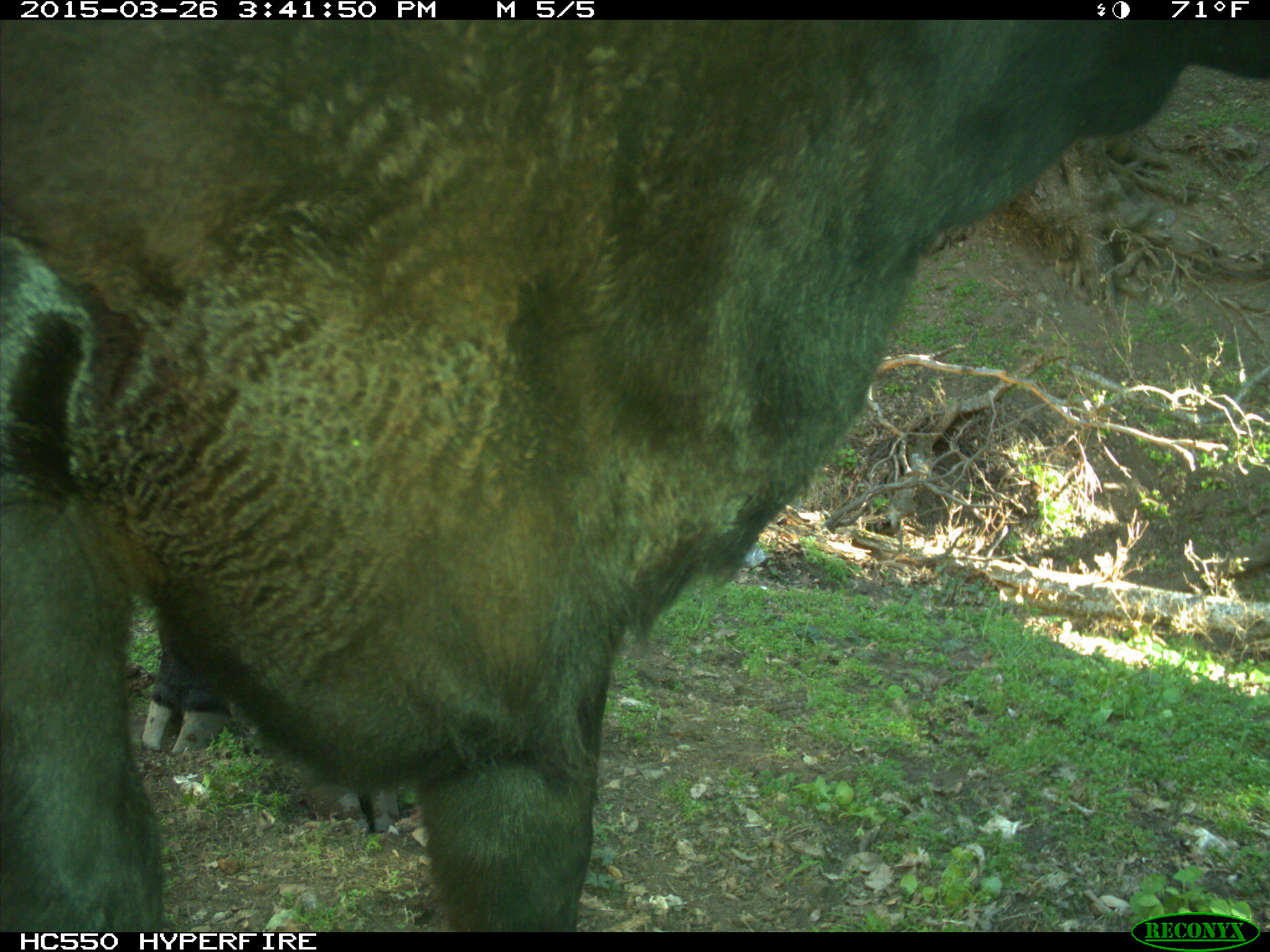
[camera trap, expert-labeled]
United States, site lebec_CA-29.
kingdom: Animalia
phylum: Chordata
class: Mammalia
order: Artiodactyla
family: Bovidae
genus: Bos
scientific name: Bos taurus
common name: domestic cow